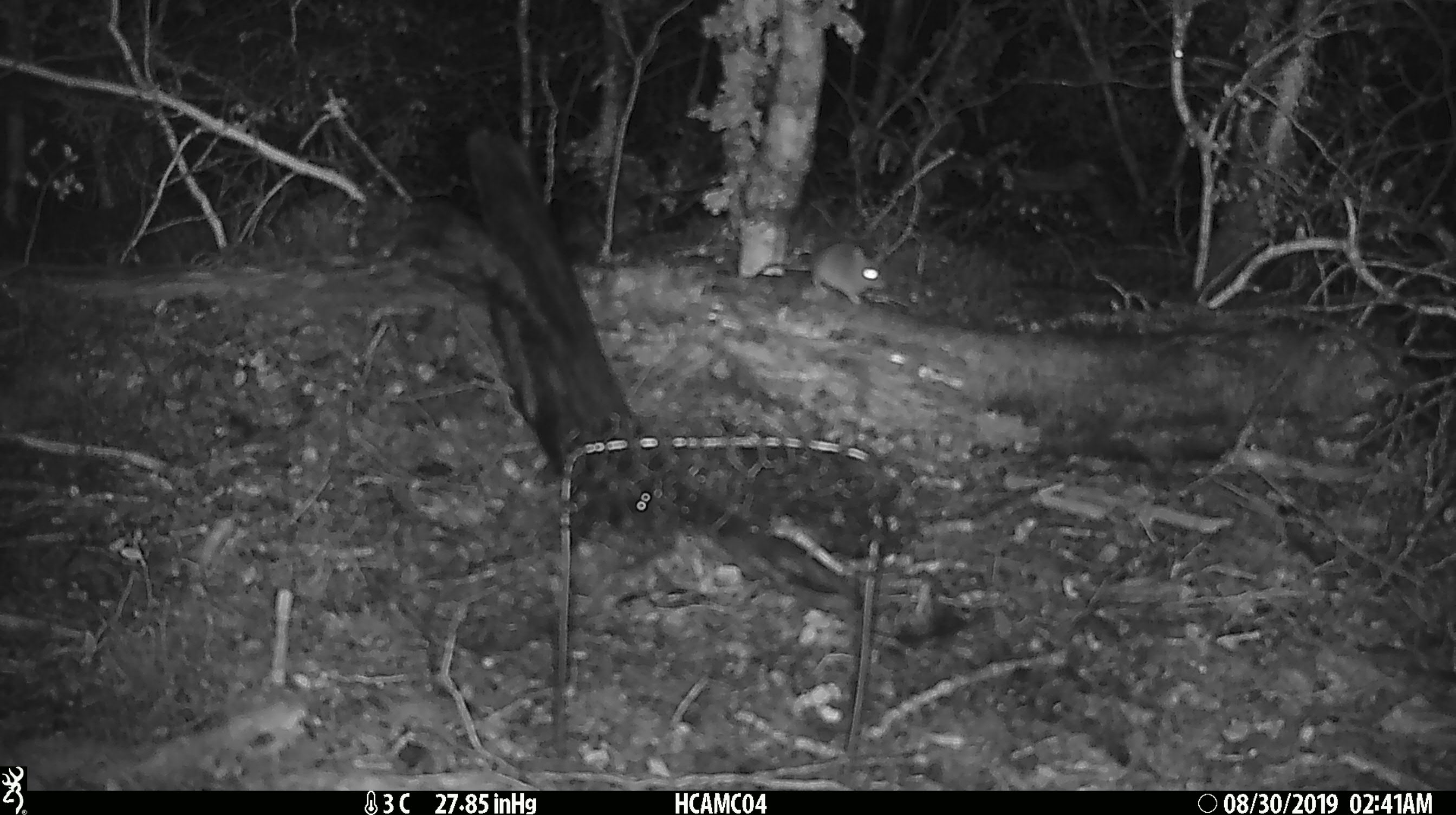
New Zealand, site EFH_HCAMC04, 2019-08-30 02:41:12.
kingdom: Animalia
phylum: Chordata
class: Mammalia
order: Rodentia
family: Muridae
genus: Mus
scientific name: Mus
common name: mouse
Mouse (Mus).